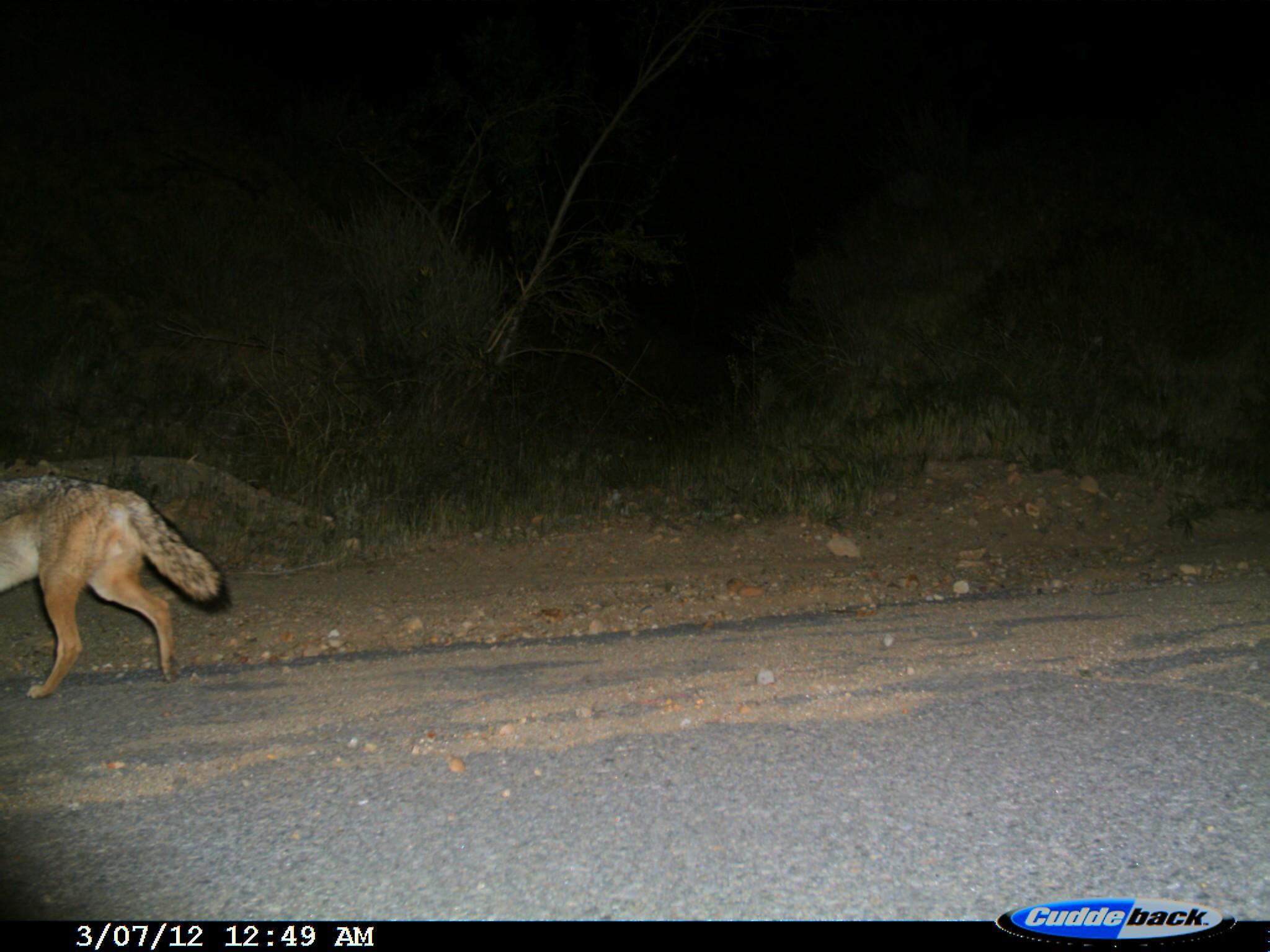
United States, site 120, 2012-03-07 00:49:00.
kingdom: Animalia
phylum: Chordata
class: Mammalia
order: Carnivora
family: Canidae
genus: Canis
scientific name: Canis latrans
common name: coyote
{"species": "coyote (Canis latrans)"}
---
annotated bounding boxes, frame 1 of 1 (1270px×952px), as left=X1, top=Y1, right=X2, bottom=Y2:
coyote: left=2, top=455, right=275, bottom=727